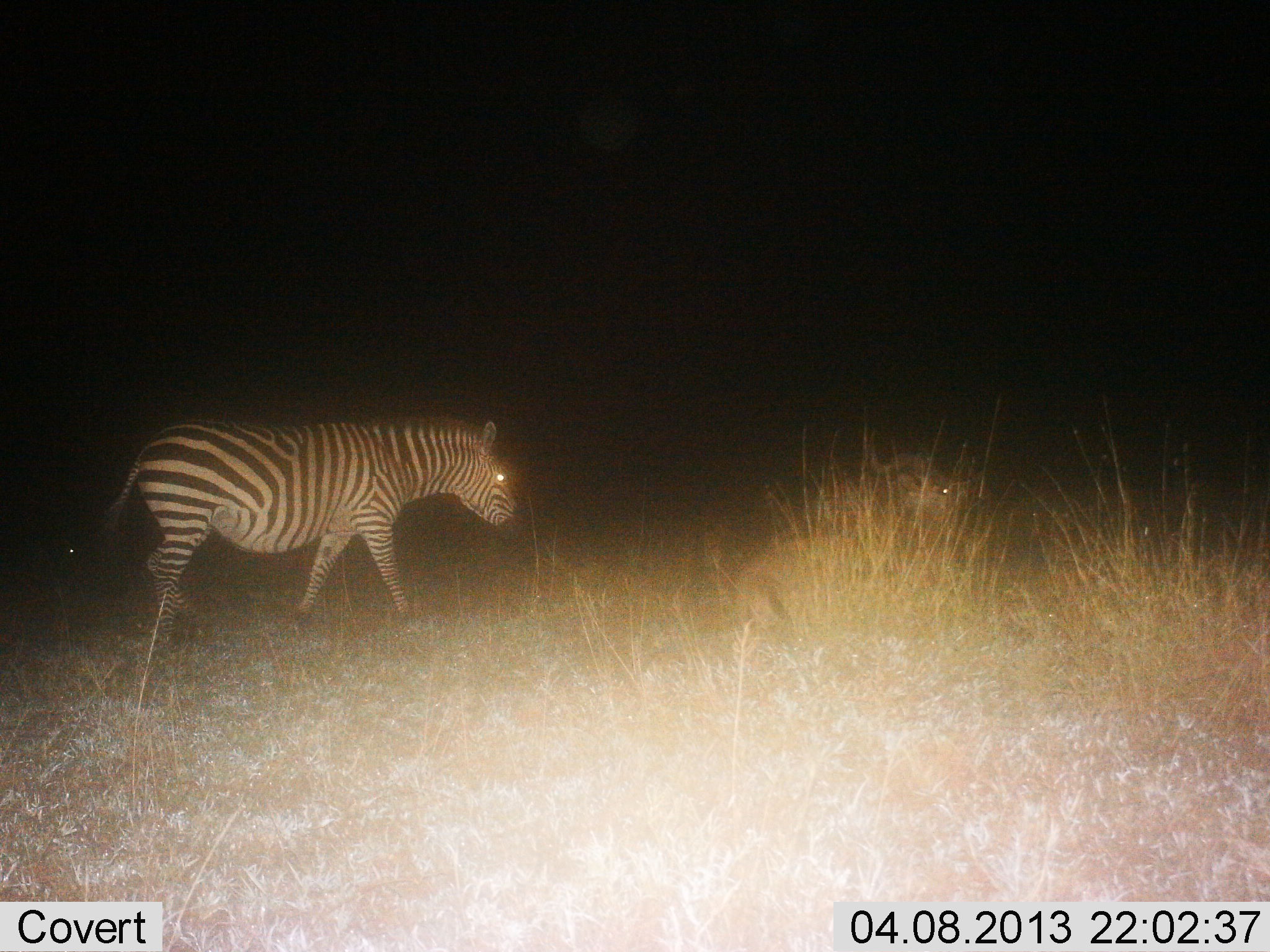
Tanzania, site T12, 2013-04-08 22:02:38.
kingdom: Animalia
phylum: Chordata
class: Mammalia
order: Perissodactyla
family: Equidae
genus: Equus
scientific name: Equus quagga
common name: plains zebra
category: zebra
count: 1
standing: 20%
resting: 24%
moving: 80%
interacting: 0%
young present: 0%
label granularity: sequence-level